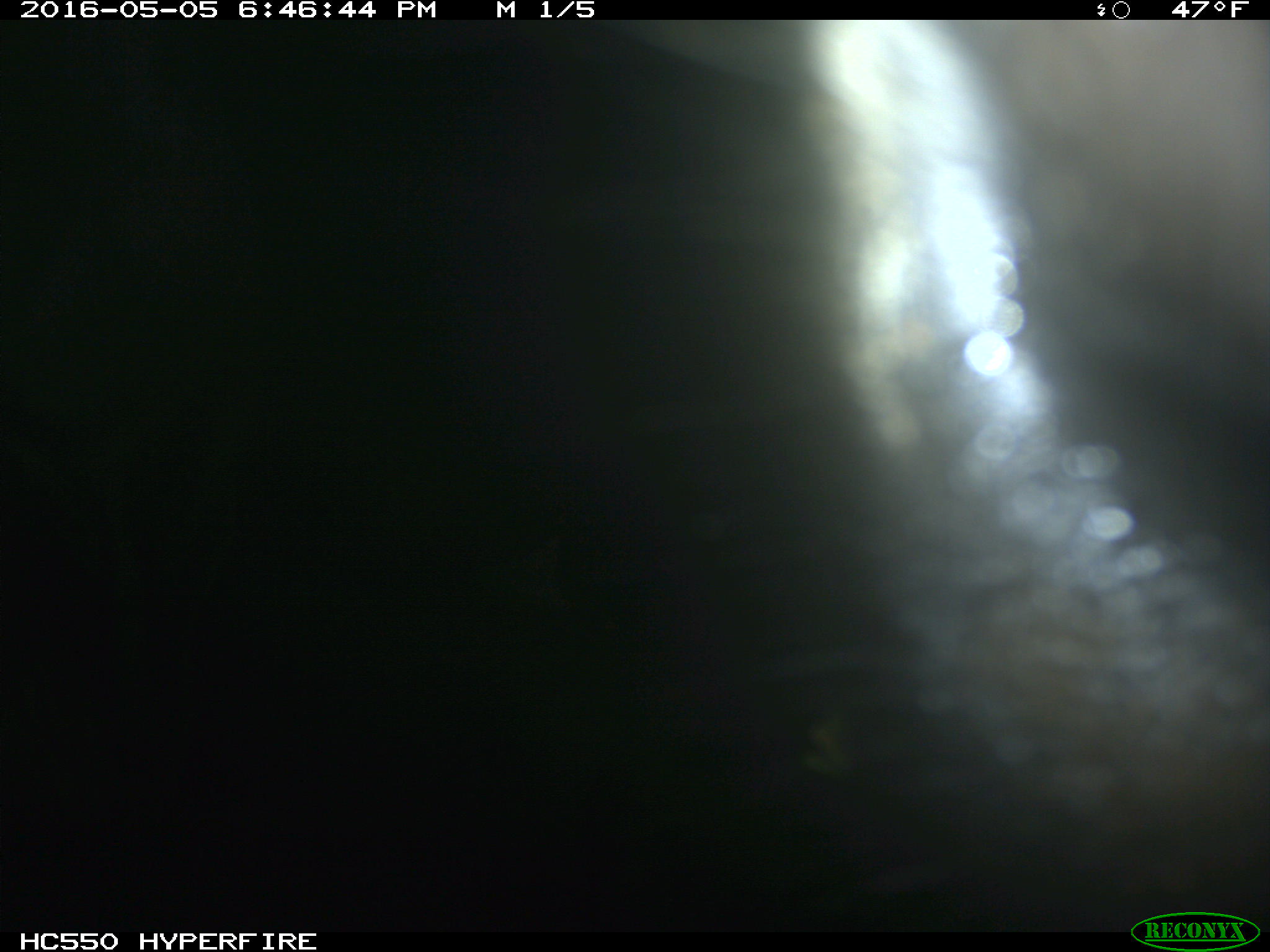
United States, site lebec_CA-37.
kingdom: Animalia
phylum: Chordata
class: Mammalia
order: Artiodactyla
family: Bovidae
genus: Bos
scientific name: Bos taurus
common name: domestic cow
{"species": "Bos taurus (domestic cow)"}